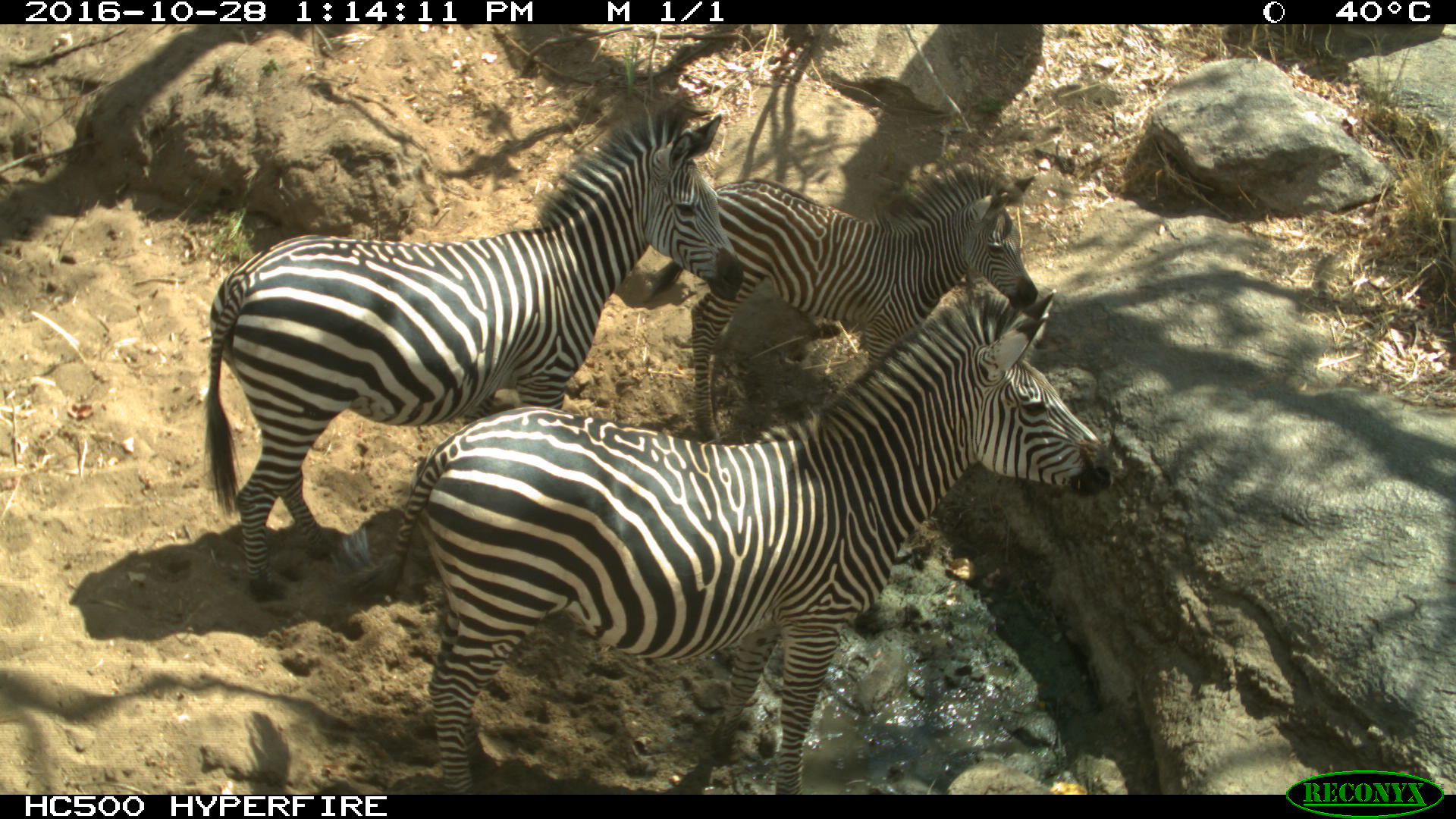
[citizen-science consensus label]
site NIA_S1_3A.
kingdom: Animalia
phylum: Chordata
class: Mammalia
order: Perissodactyla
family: Equidae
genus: Equus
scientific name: Equus quagga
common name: plains zebra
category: zebraplains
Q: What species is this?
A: Zebraplains (plains zebra) (Equus quagga).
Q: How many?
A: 3.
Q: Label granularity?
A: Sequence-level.